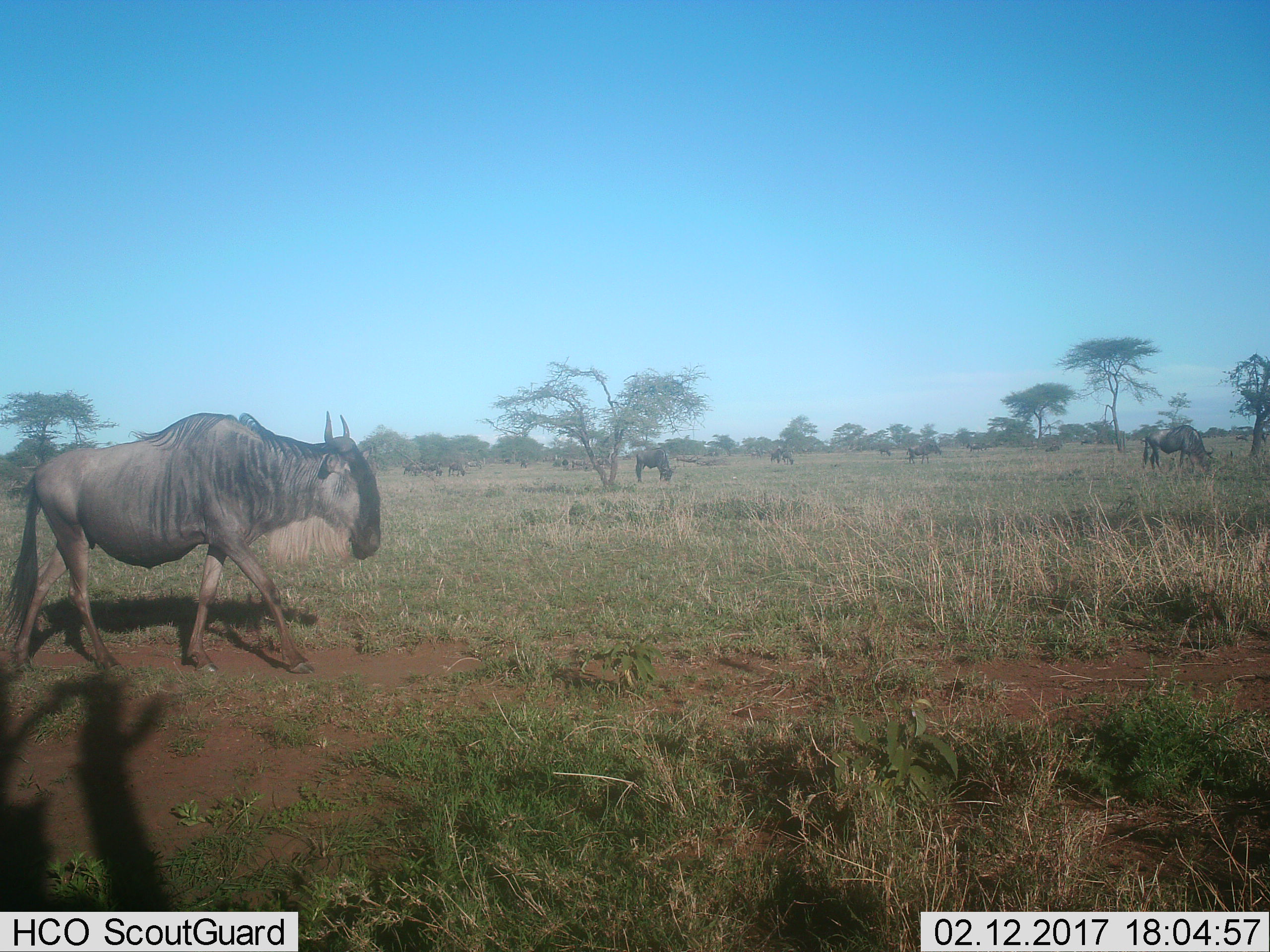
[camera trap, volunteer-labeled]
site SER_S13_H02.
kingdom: Animalia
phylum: Chordata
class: Mammalia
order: Artiodactyla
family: Bovidae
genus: Connochaetes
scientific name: Connochaetes taurinus taurinus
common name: blue wildebeest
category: wildebeestblue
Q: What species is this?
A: Wildebeestblue (blue wildebeest) (Connochaetes taurinus taurinus).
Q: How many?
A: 11-50.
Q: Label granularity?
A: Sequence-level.